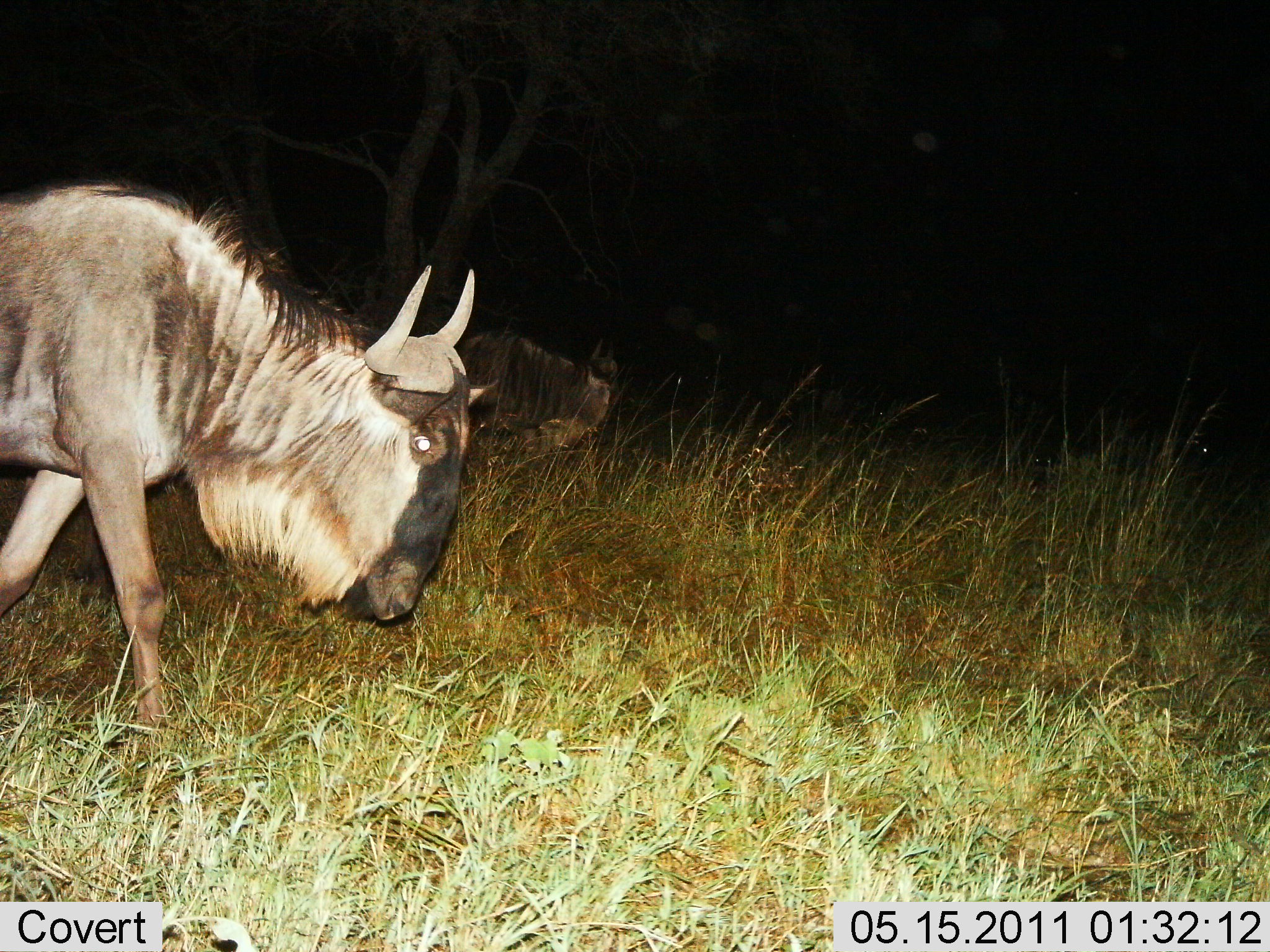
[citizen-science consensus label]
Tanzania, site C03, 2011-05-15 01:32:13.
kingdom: Animalia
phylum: Chordata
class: Mammalia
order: Artiodactyla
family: Bovidae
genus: Connochaetes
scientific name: Connochaetes taurinus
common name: blue wildebeest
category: wildebeest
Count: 2.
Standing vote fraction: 0%.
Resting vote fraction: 0%.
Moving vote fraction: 100%.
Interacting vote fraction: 0%.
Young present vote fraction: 0%.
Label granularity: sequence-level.